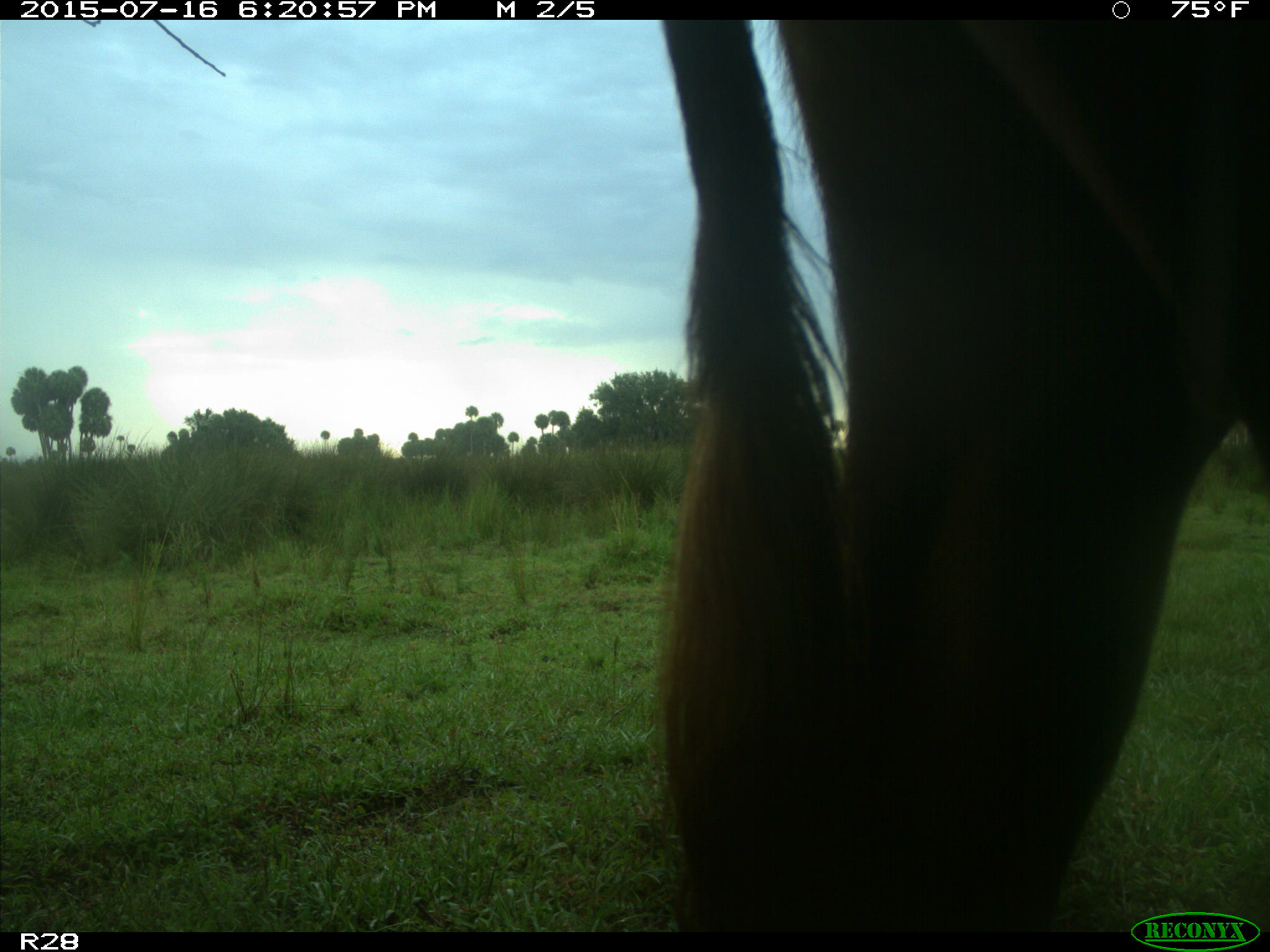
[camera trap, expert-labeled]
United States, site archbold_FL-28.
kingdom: Animalia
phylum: Chordata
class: Mammalia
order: Artiodactyla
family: Bovidae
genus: Bos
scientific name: Bos taurus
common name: domestic cow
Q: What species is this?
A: Bos taurus (domestic cow).